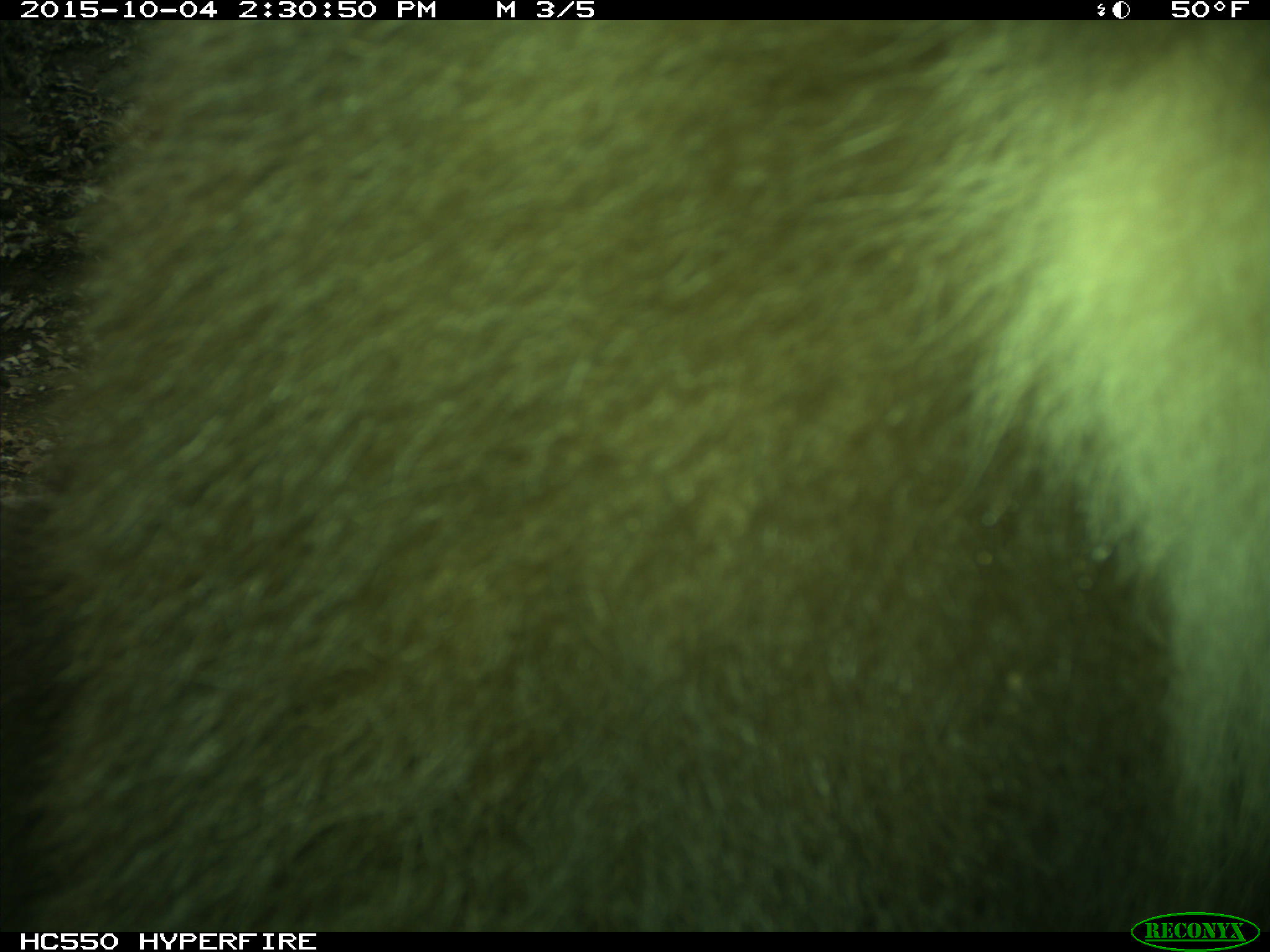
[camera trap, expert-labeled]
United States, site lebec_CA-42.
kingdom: Animalia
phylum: Chordata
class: Mammalia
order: Carnivora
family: Ursidae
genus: Ursus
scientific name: Ursus americanus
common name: american black bear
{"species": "Ursus americanus (american black bear)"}